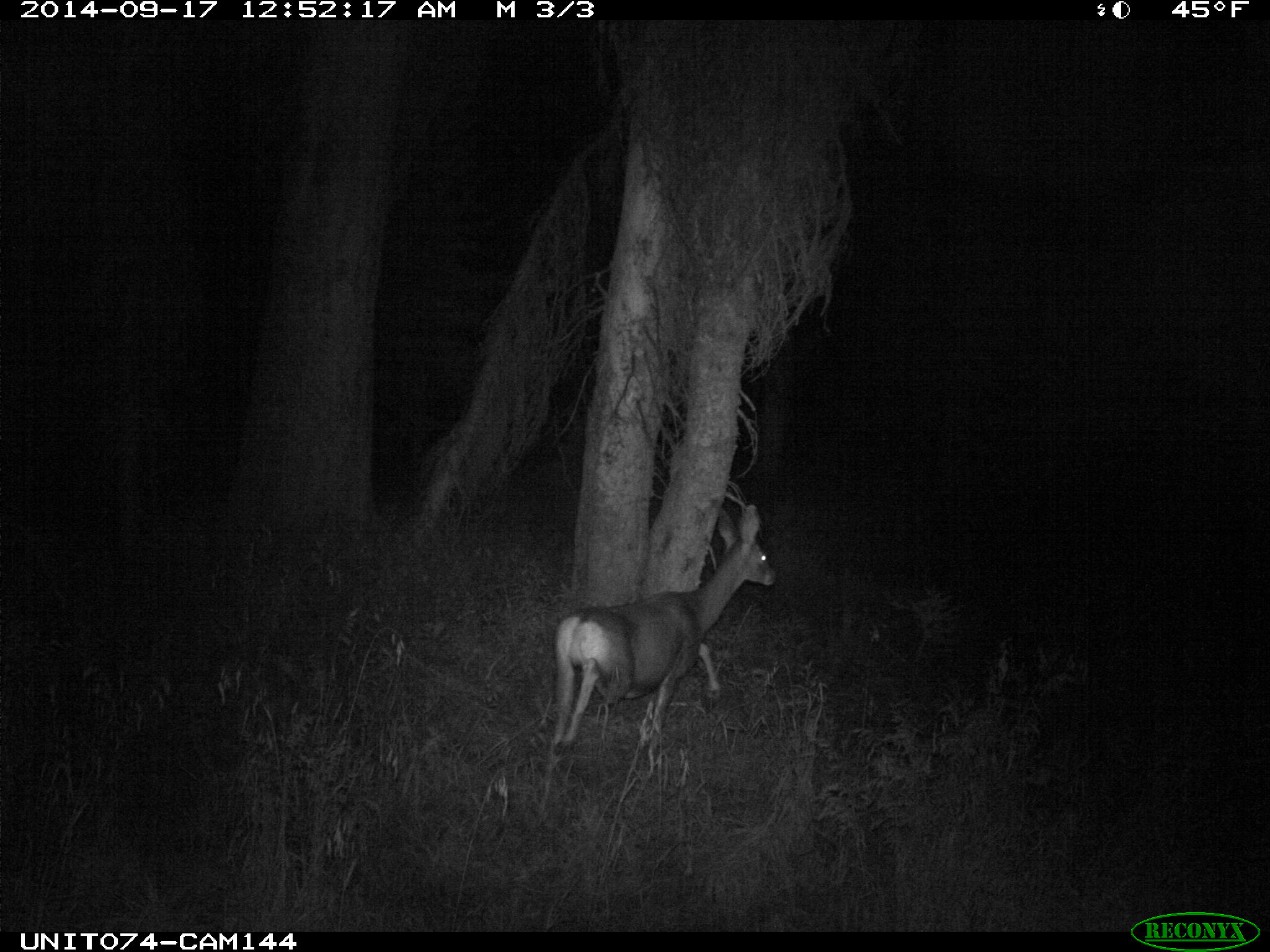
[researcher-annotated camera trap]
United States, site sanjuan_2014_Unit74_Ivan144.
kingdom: Animalia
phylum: Chordata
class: Mammalia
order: Artiodactyla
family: Cervidae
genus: Odocoileus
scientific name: Odocoileus hemionus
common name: mule deer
Odocoileus hemionus (mule deer).